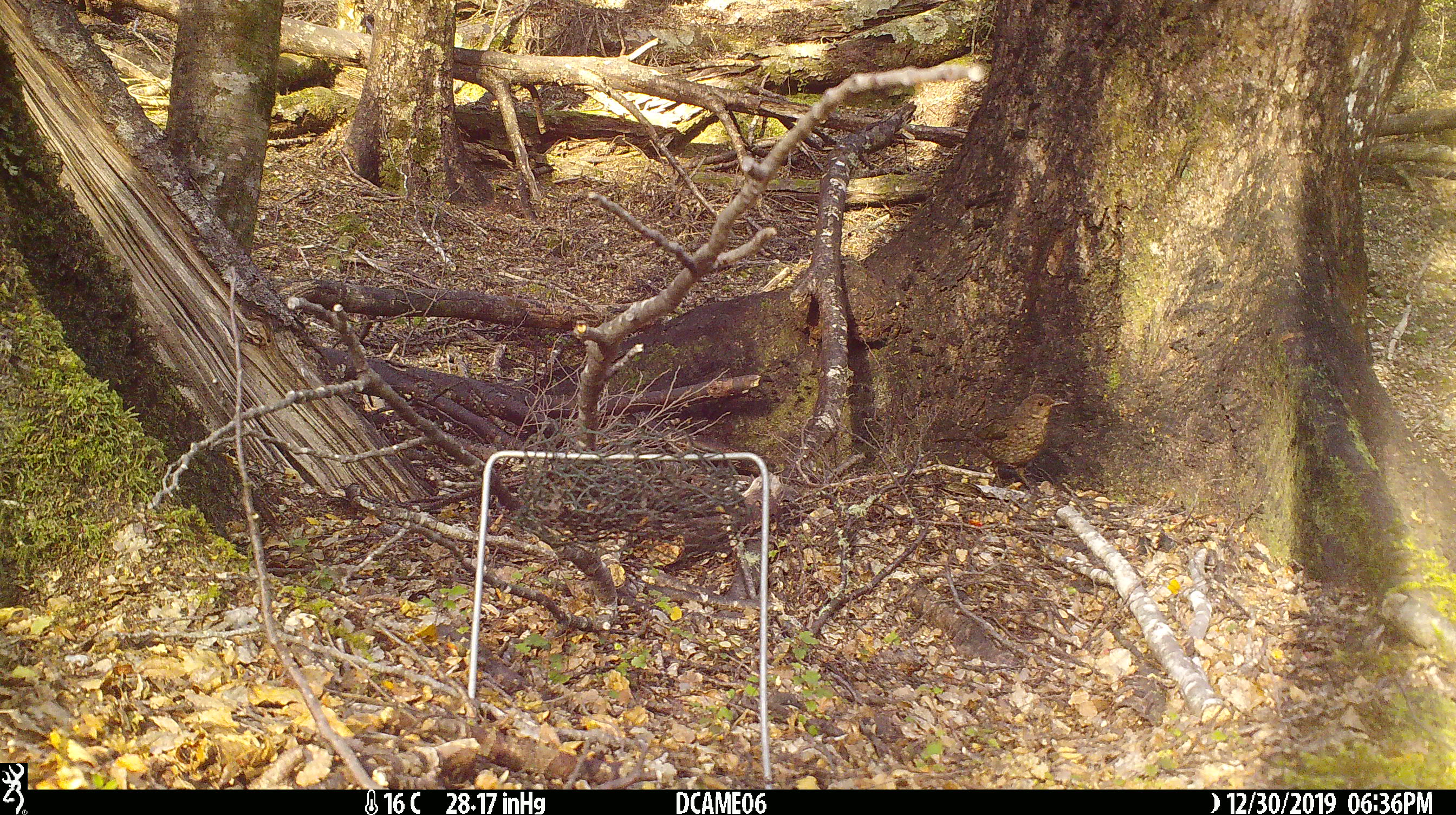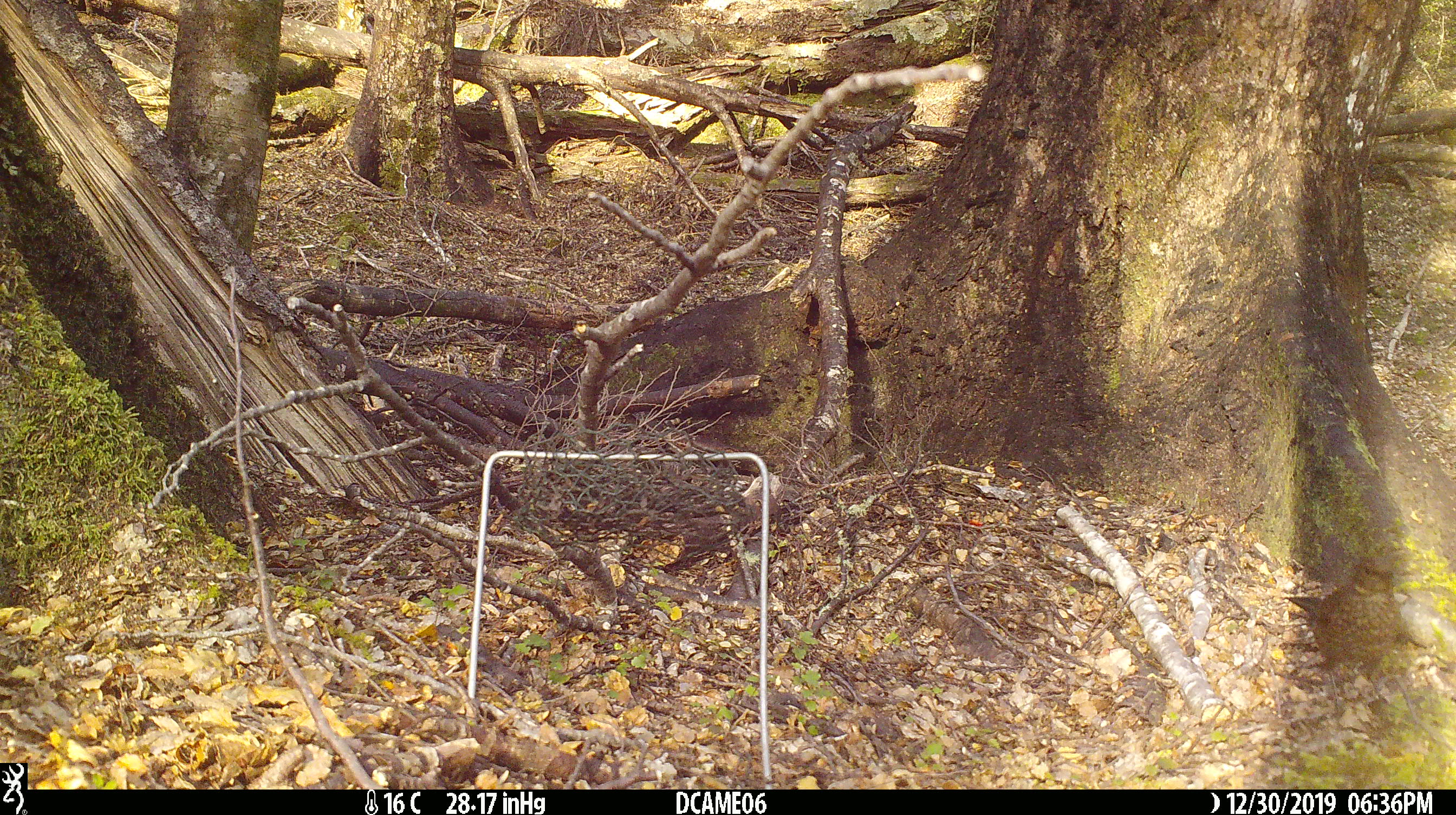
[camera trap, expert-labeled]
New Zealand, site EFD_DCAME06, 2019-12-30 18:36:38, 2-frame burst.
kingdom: Animalia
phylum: Chordata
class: Aves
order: Passeriformes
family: Turdidae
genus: Turdus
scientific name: Turdus merula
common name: eurasian blackbird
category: blackbird